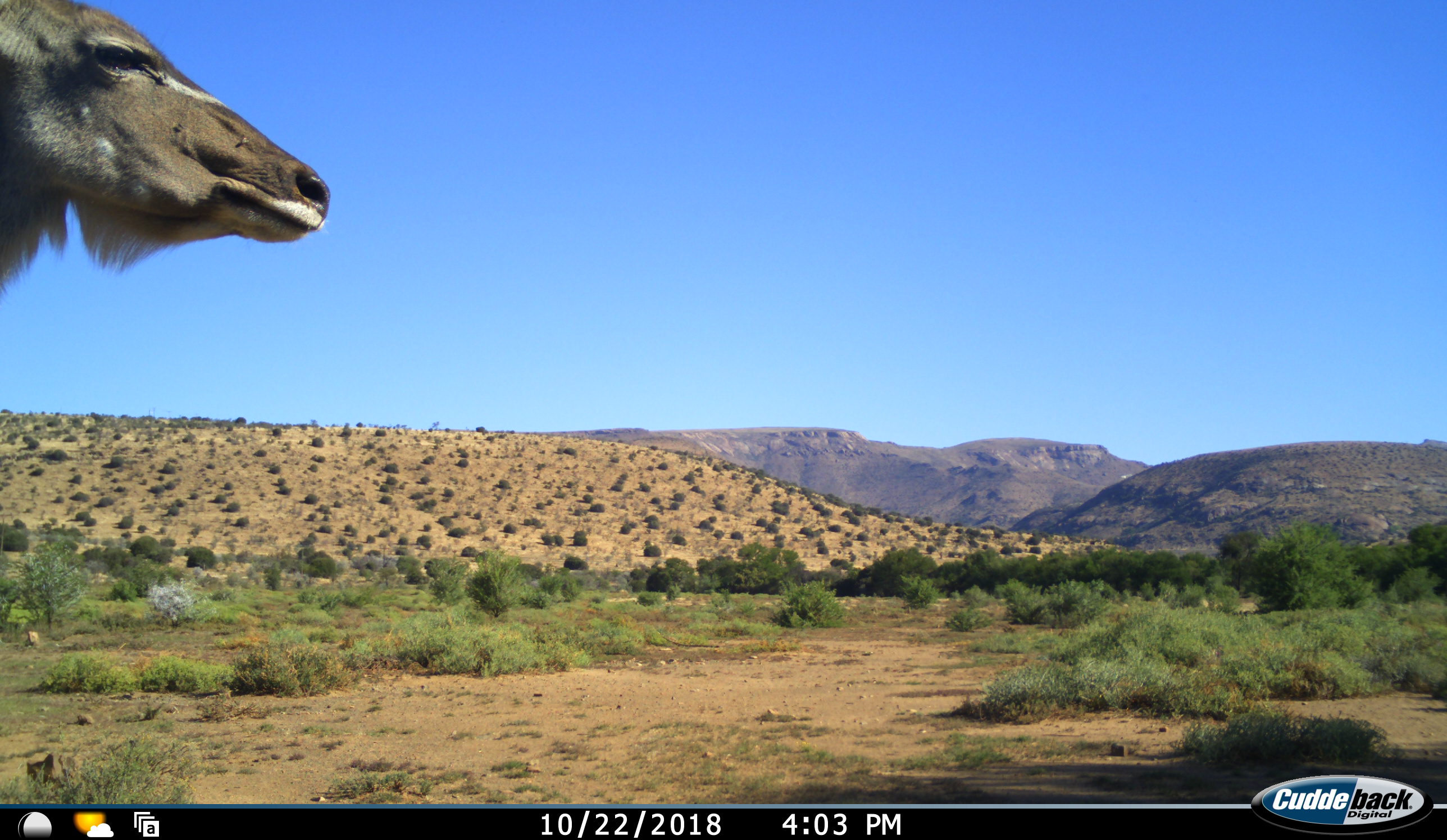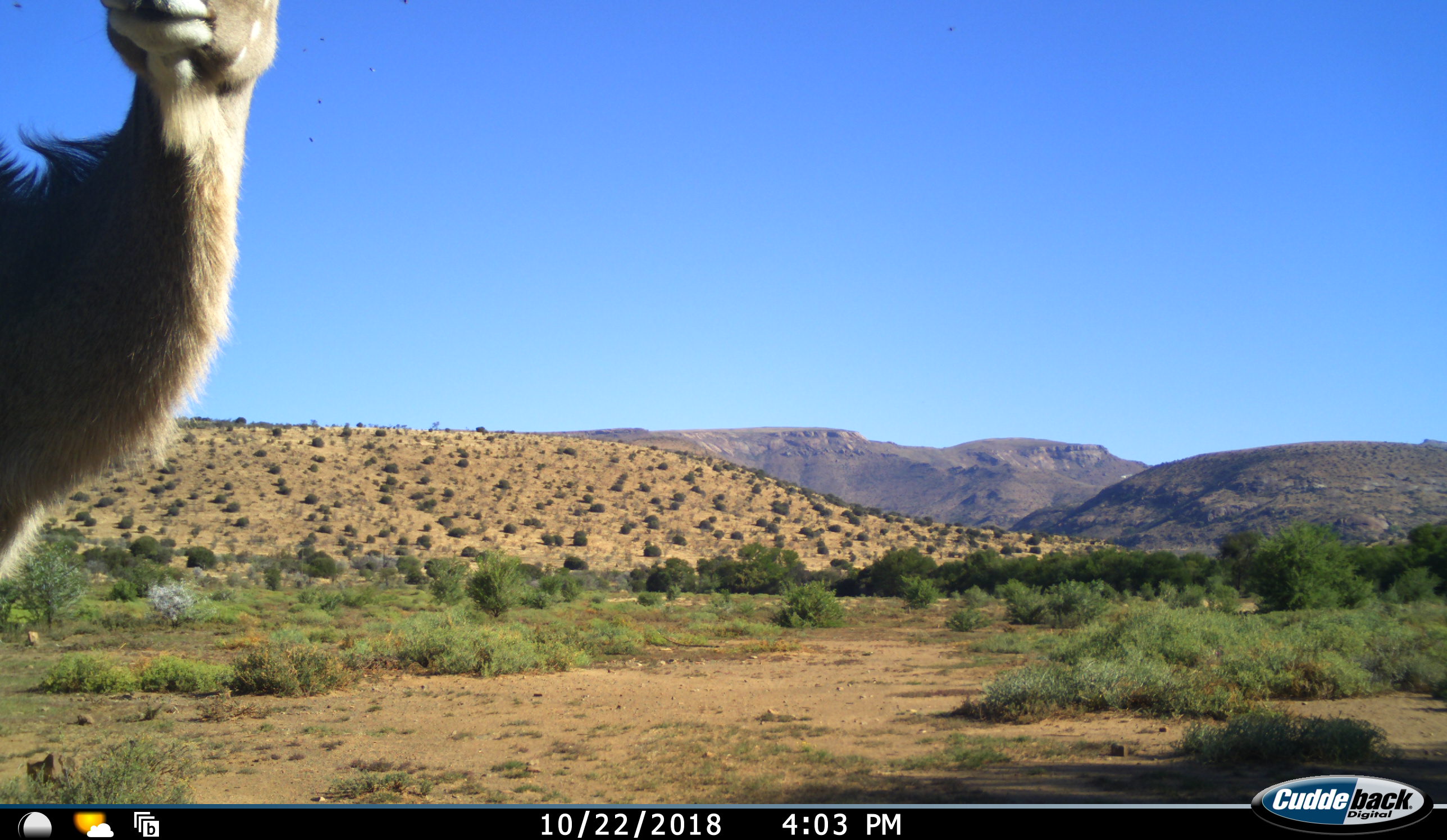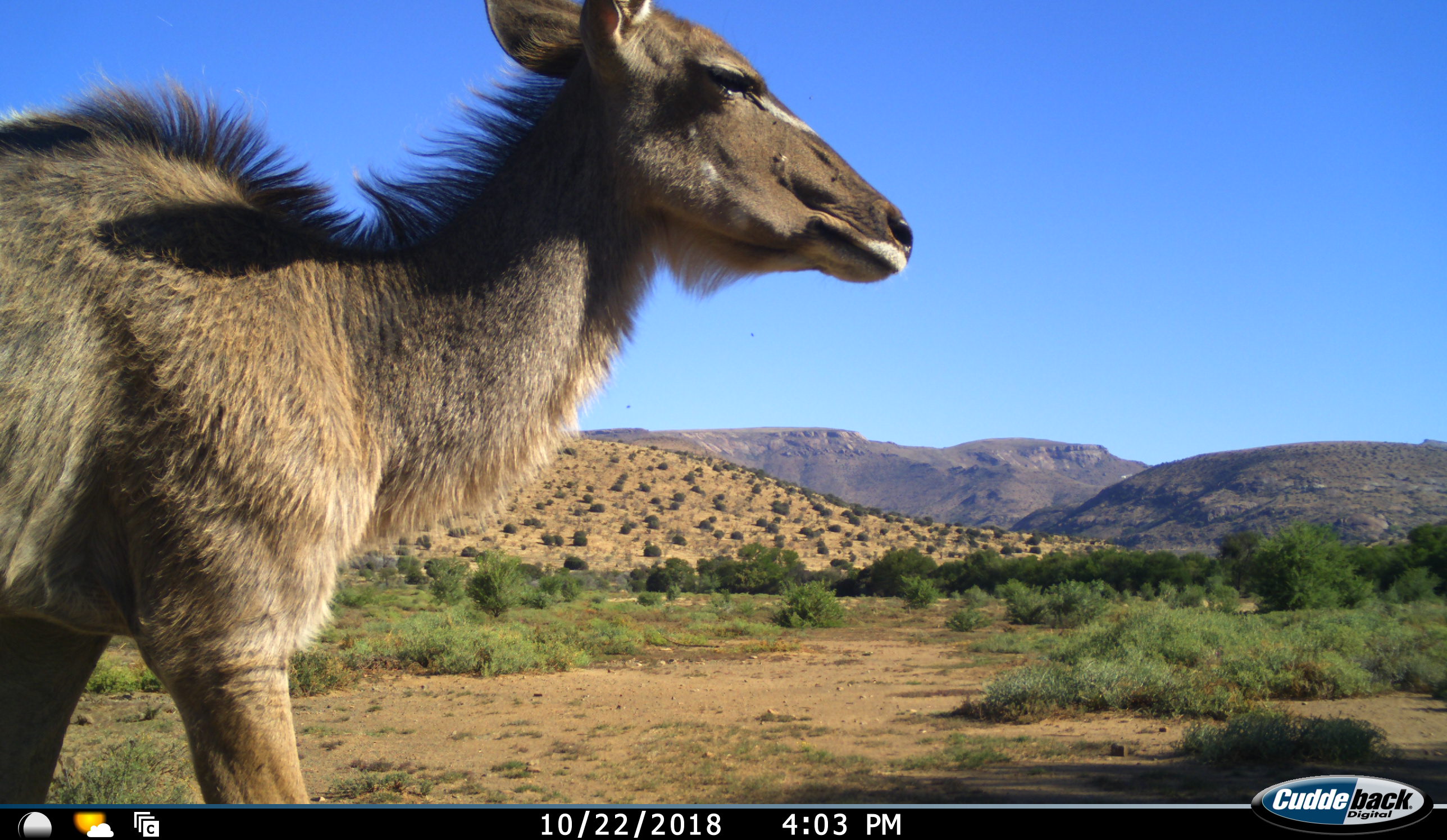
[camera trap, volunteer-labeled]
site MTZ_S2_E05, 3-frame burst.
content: unidentified animal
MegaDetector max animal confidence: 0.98